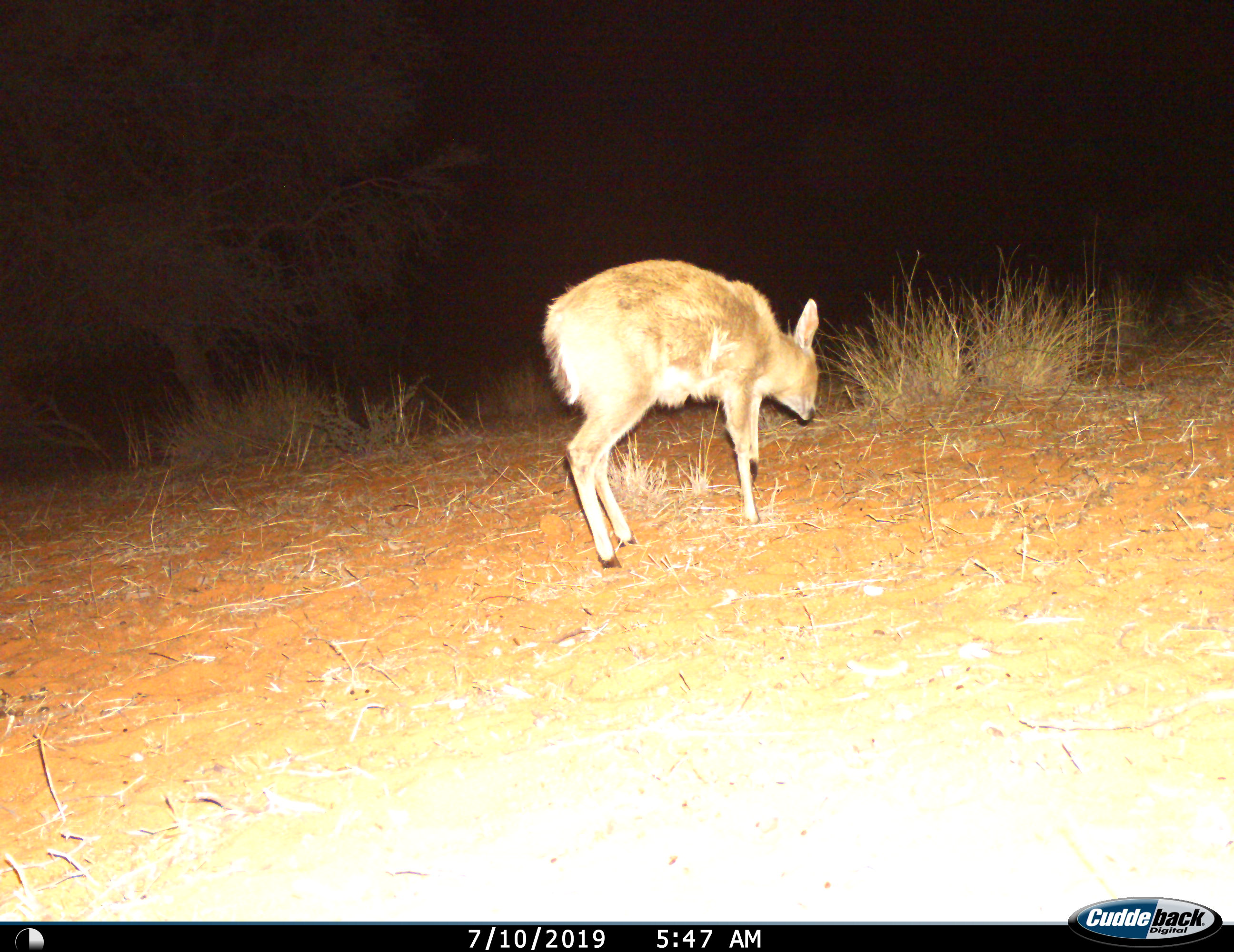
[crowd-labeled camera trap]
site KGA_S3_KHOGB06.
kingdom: Animalia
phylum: Chordata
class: Mammalia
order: Artiodactyla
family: Bovidae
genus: Sylvicapra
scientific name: Sylvicapra grimmia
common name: common duiker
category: duikercommongrey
Duikercommongrey (common duiker) (Sylvicapra grimmia), count 1. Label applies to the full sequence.